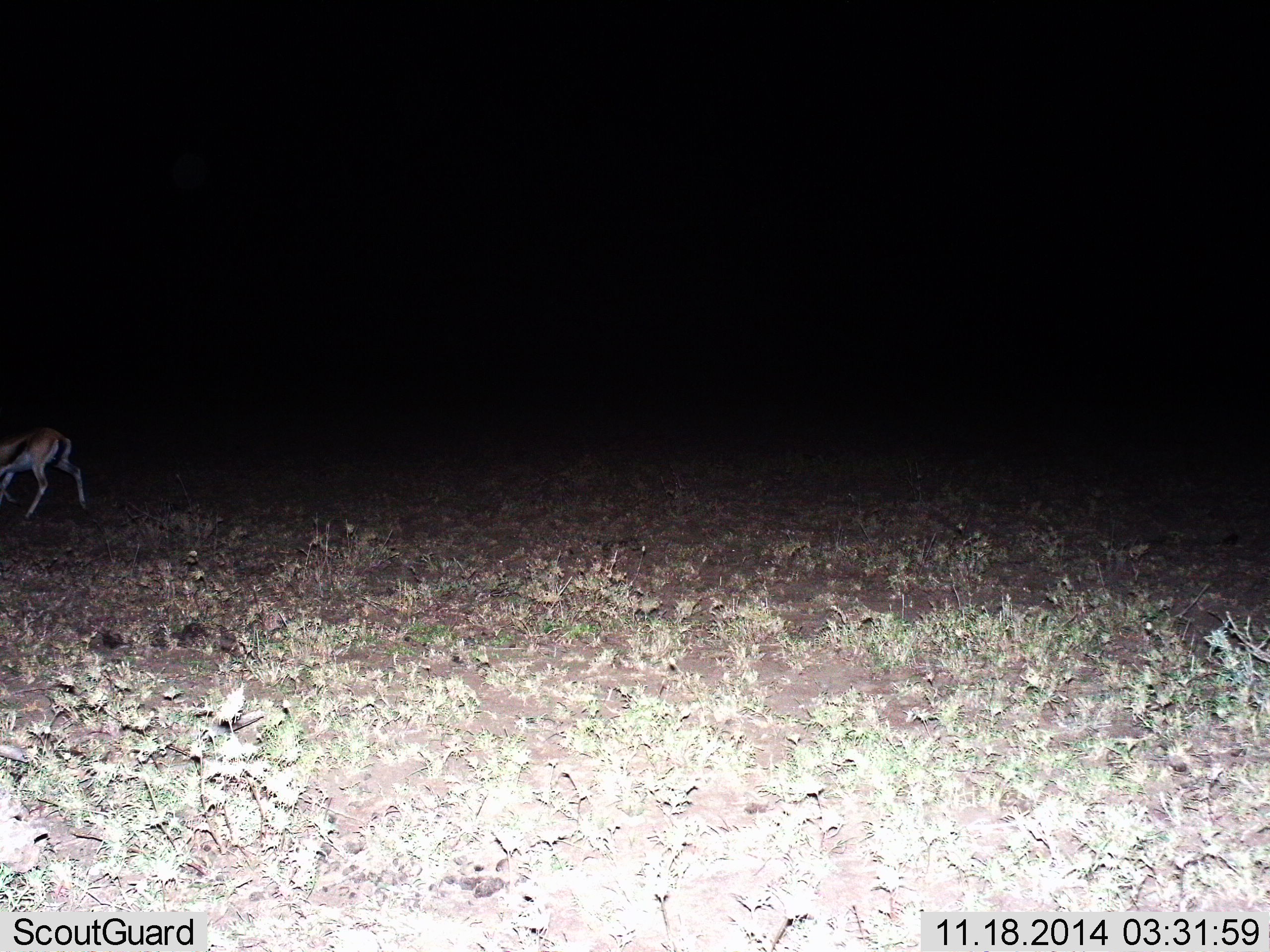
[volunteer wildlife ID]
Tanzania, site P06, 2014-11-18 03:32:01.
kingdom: Animalia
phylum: Chordata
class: Mammalia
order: Artiodactyla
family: Bovidae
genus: Eudorcas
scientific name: Eudorcas thomsonii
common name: thomson's gazelle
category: gazellethomsons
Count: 1.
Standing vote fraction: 10%.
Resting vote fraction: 0%.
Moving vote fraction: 80%.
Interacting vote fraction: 0%.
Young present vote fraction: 0%.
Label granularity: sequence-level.